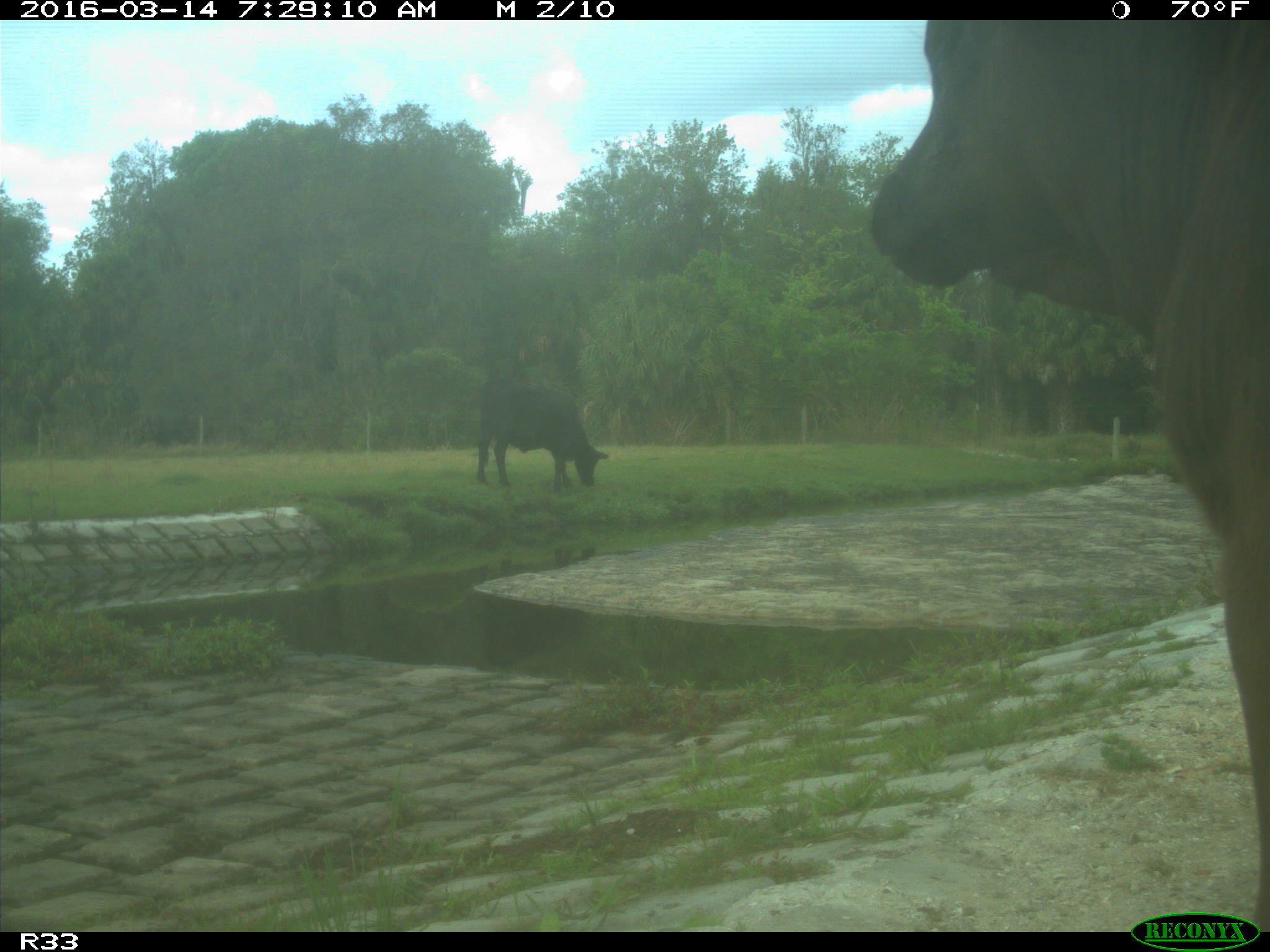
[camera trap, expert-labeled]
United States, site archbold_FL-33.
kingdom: Animalia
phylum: Chordata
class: Mammalia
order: Artiodactyla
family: Bovidae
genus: Bos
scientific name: Bos taurus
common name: domestic cow